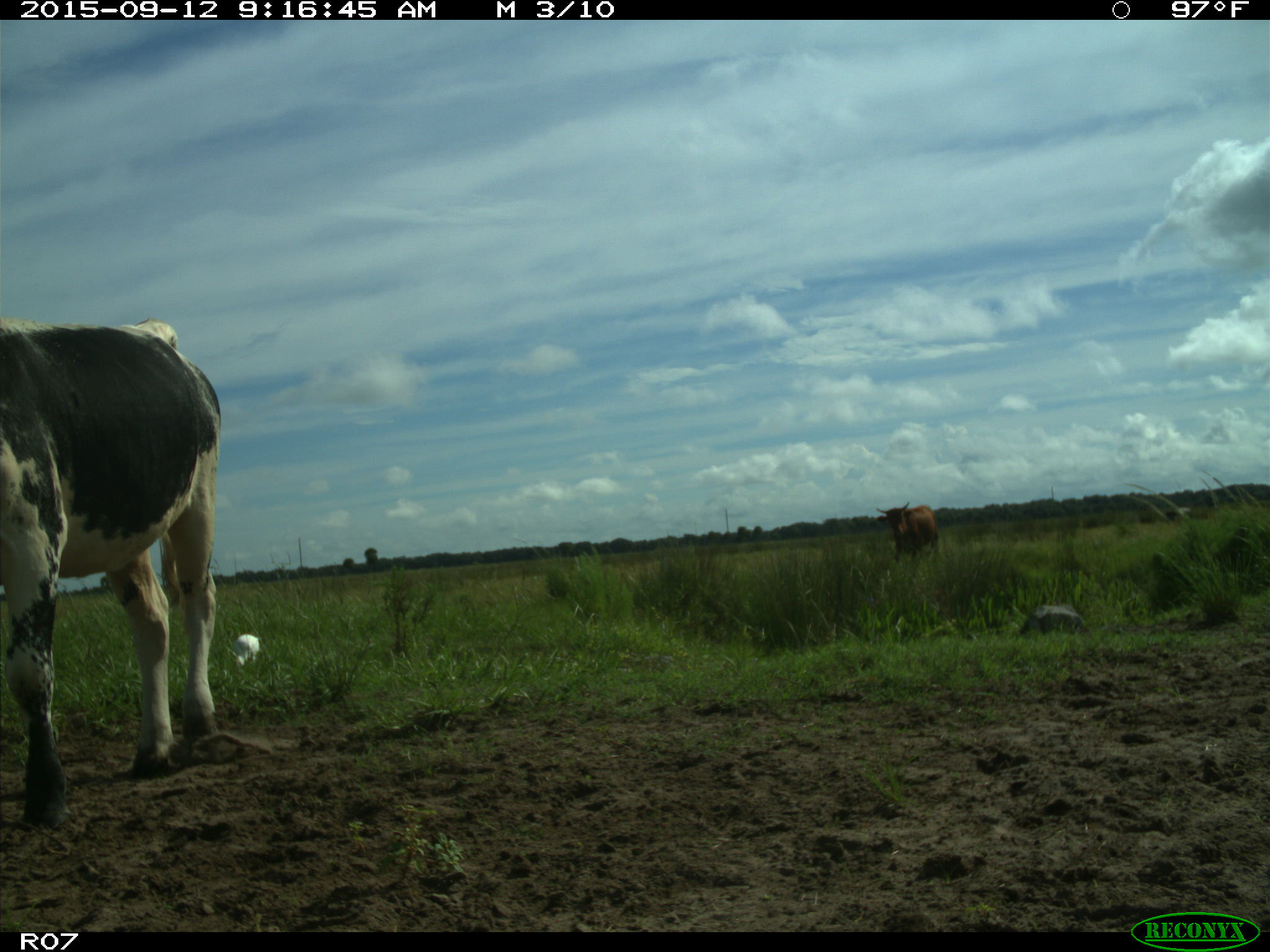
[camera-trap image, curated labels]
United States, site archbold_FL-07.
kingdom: Animalia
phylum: Chordata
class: Mammalia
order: Artiodactyla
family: Bovidae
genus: Bos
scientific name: Bos taurus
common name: domestic cow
Bos taurus (domestic cow).